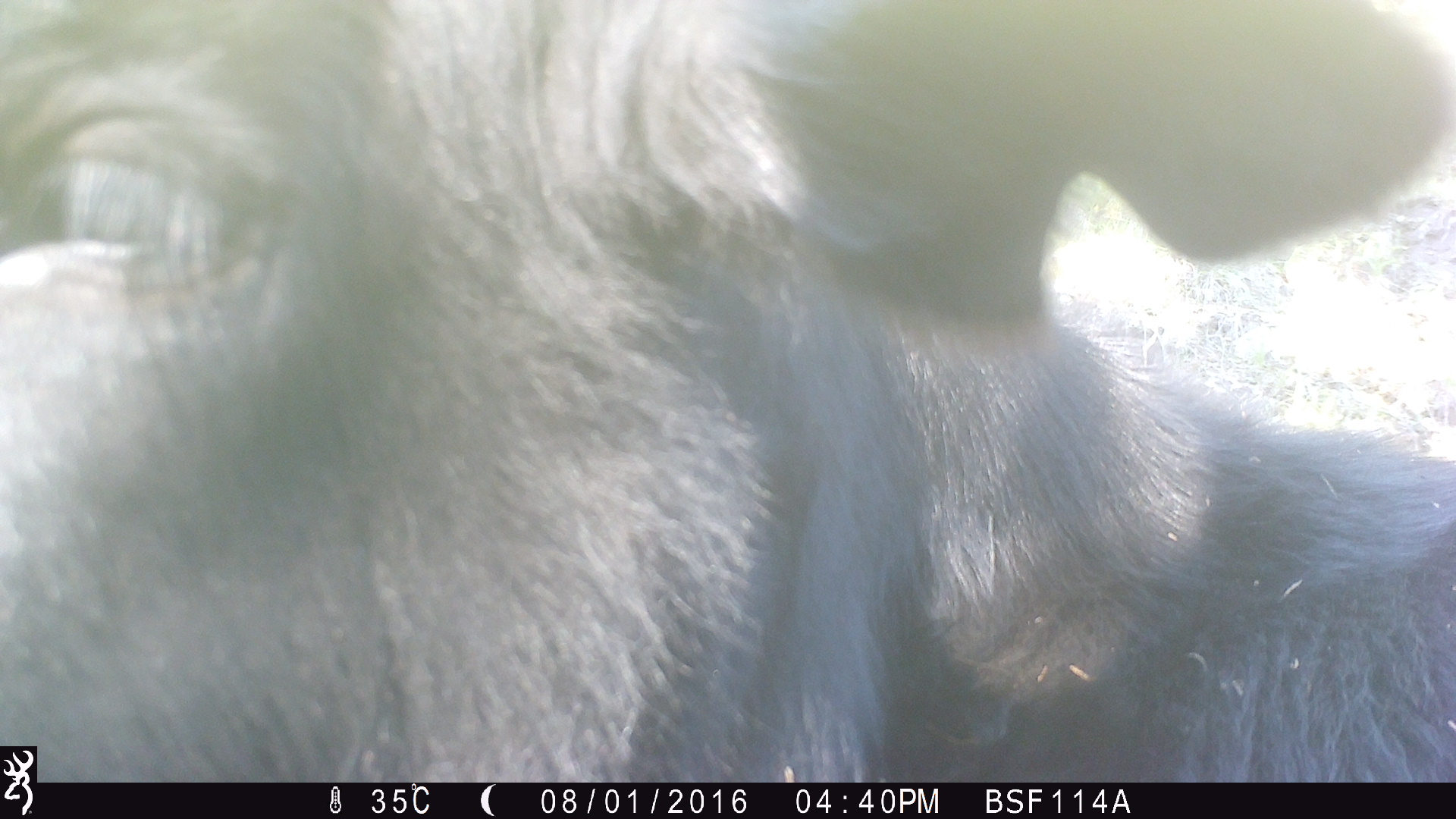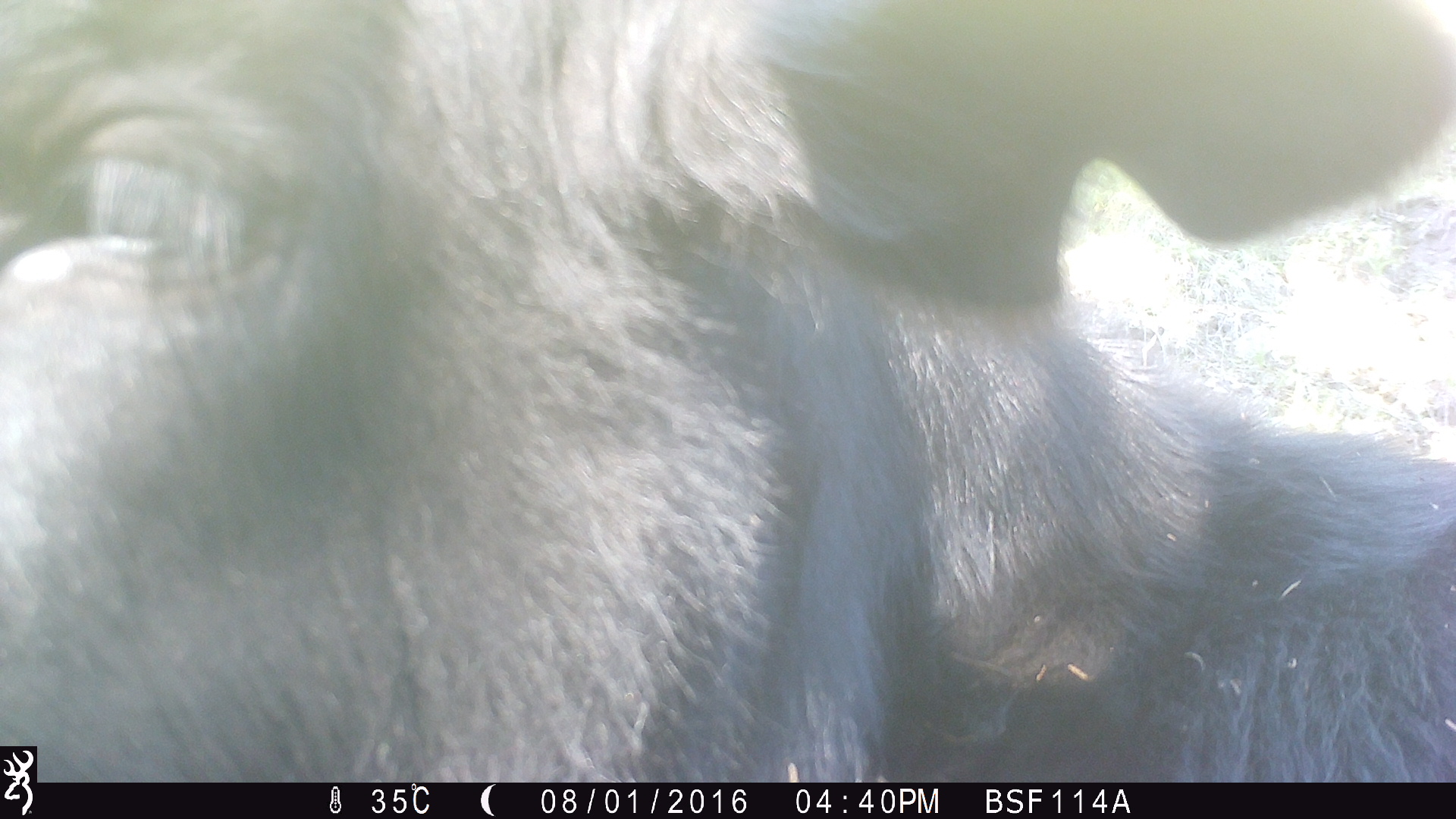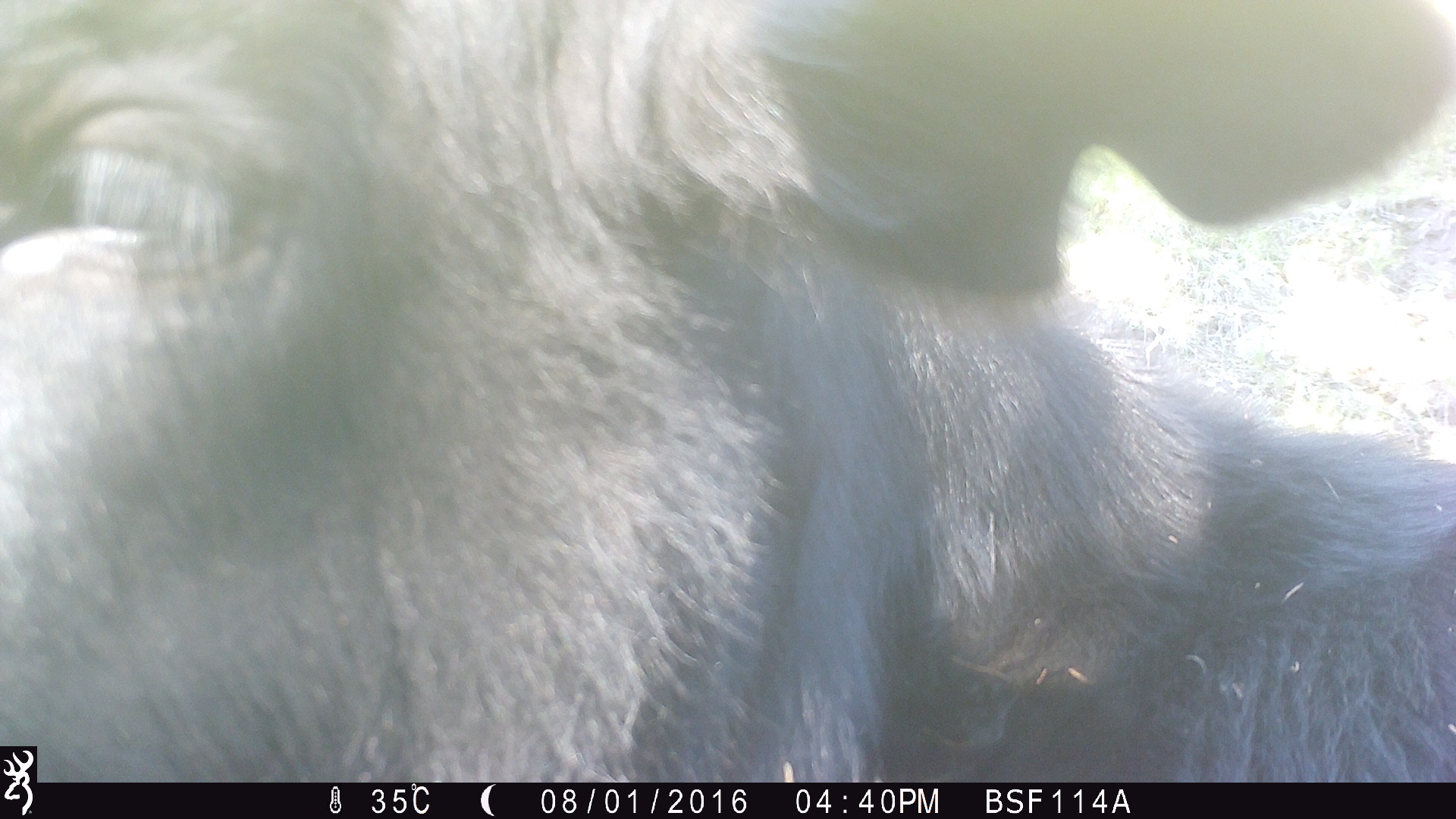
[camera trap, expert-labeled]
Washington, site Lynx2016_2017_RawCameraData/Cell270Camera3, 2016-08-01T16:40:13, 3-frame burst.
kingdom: Animalia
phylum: Chordata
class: Mammalia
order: Artiodactyla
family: Bovidae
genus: Bos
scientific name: Bos taurus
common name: domestic cattle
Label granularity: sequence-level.